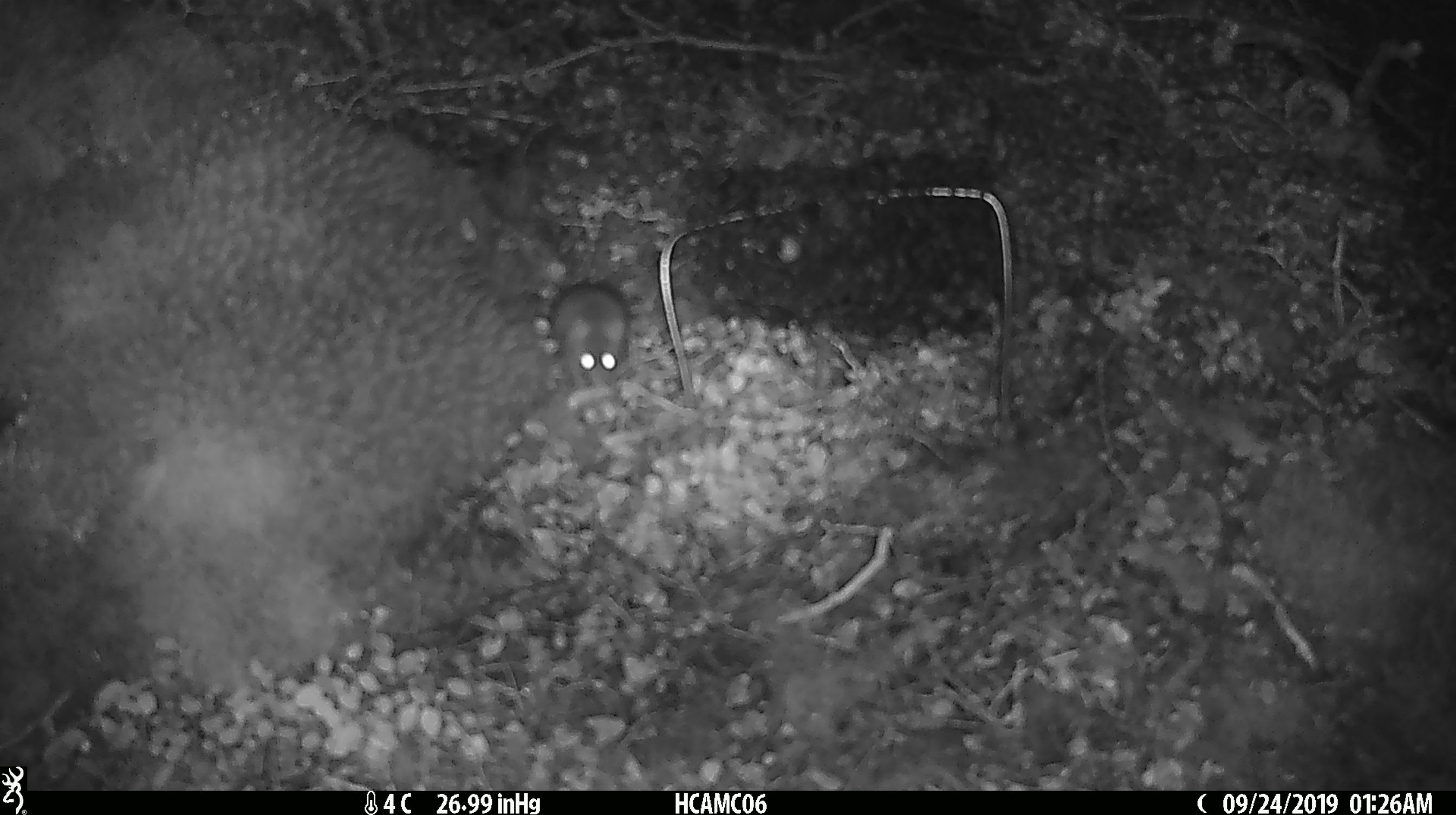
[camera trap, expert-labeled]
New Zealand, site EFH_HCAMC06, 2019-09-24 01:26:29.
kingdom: Animalia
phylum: Chordata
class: Mammalia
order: Rodentia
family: Muridae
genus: Mus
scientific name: Mus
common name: mouse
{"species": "mouse (Mus)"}